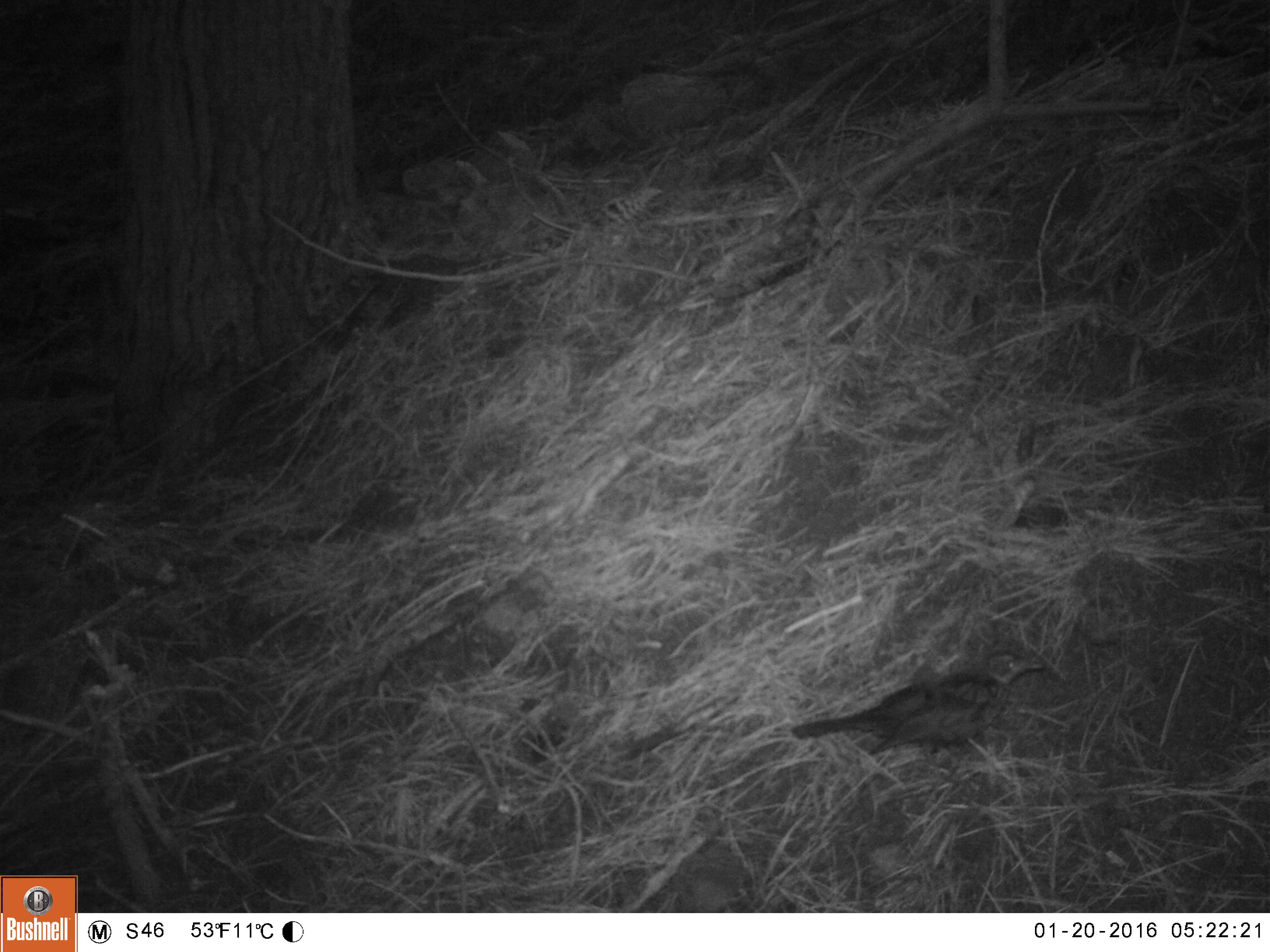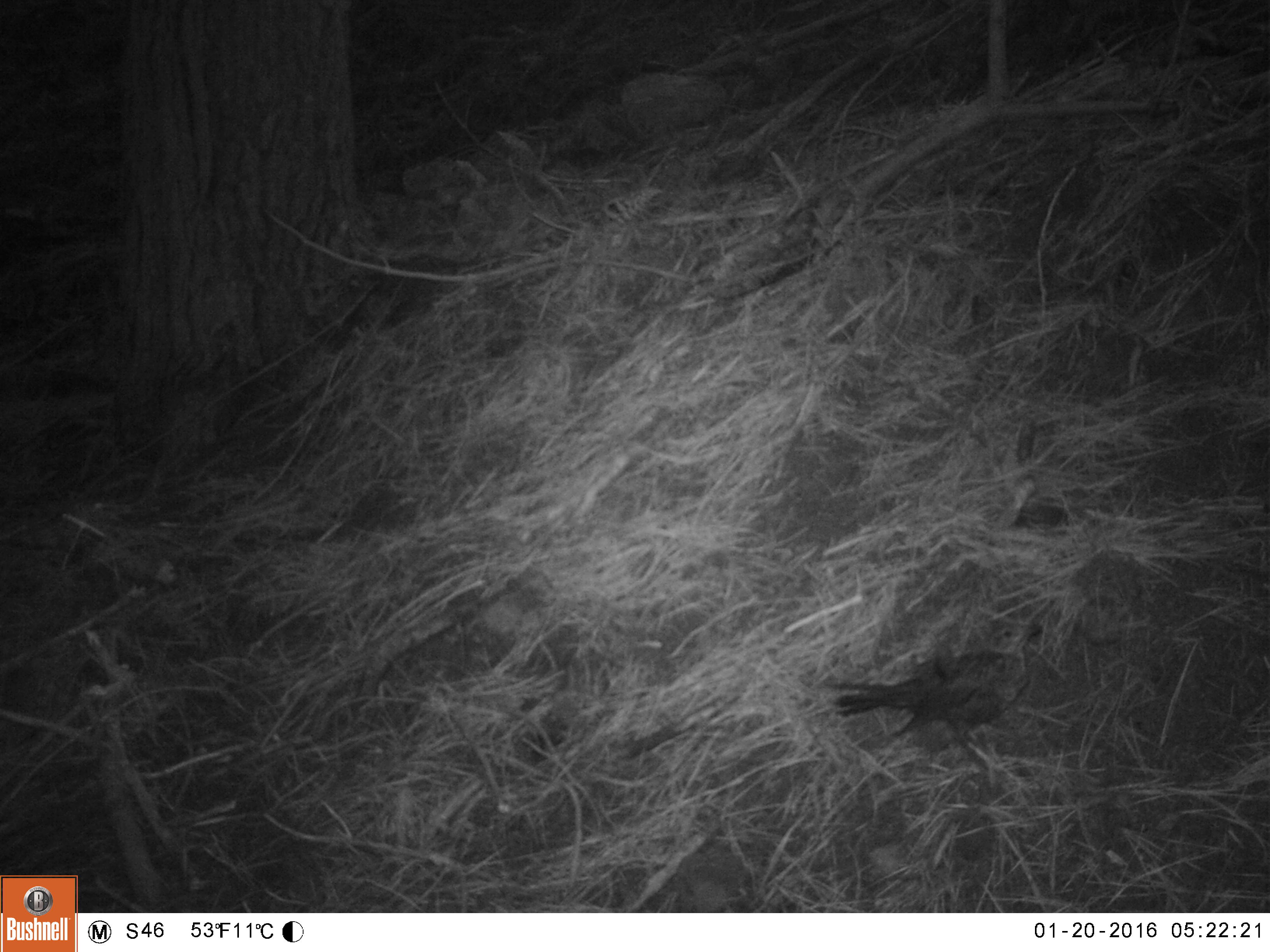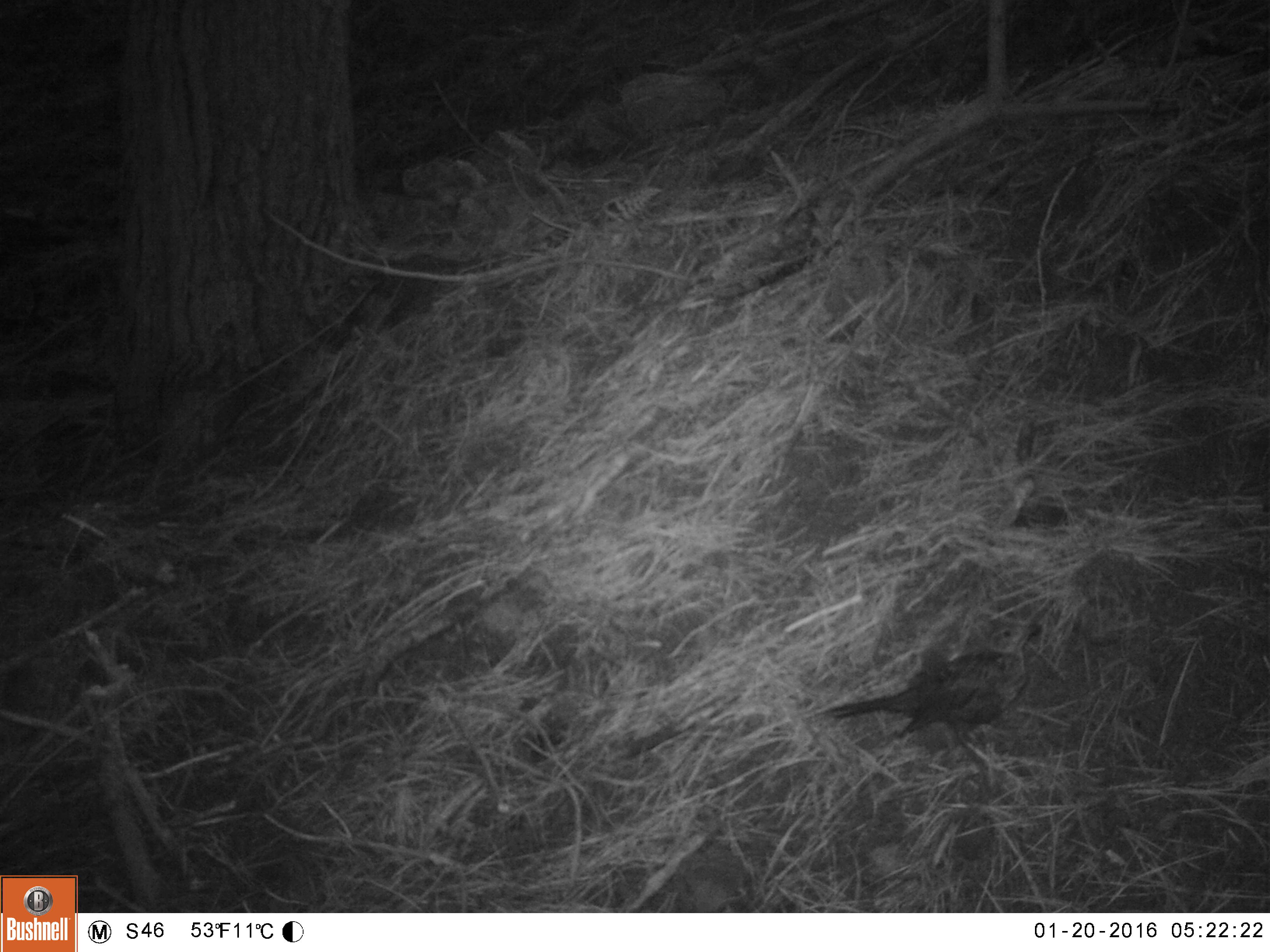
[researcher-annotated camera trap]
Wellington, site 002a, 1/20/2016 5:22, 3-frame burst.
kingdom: Animalia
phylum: Chordata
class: Aves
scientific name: Aves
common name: bird